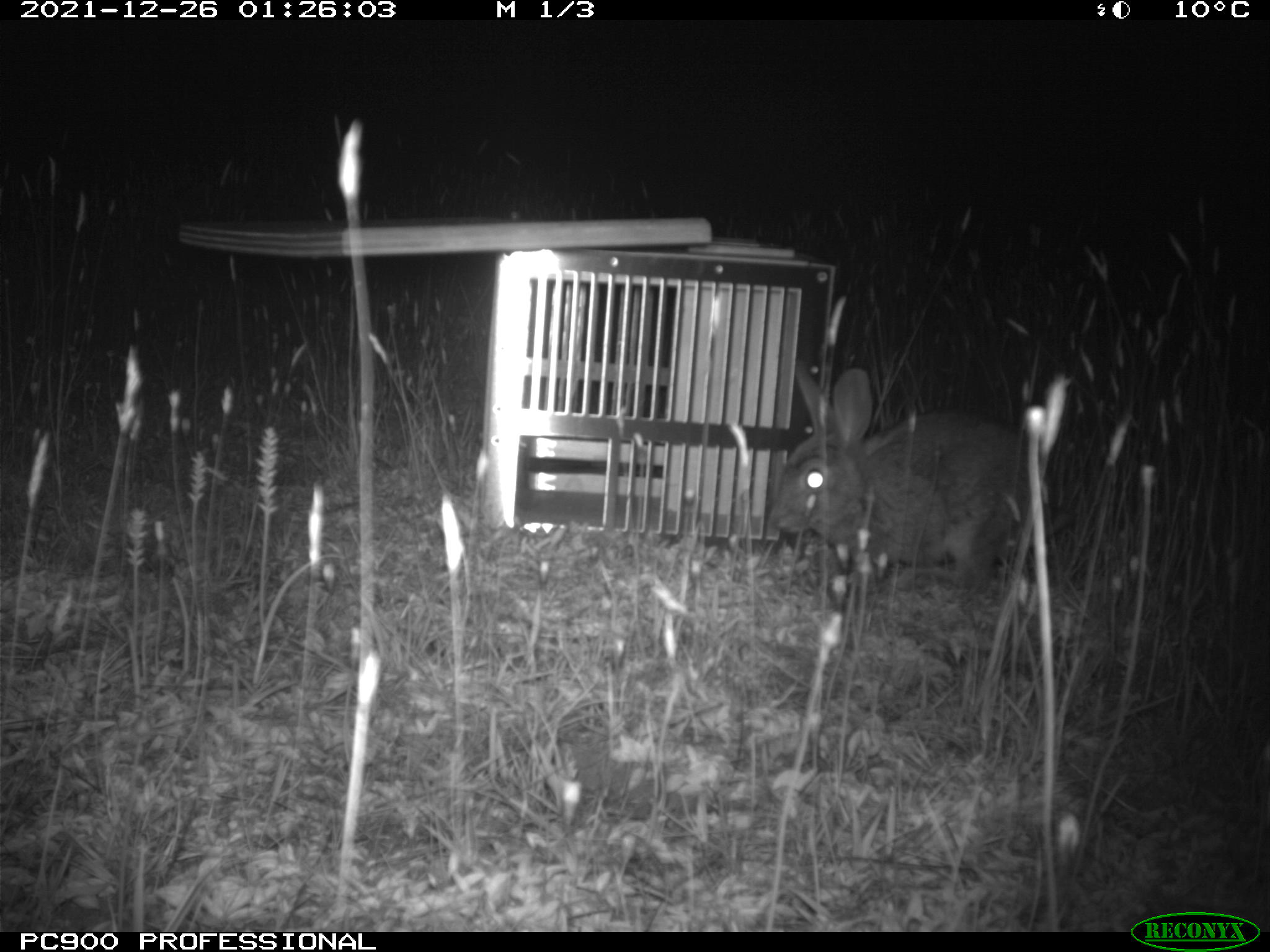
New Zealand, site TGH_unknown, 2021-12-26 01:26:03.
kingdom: Animalia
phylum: Chordata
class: Mammalia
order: Lagomorpha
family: Leporidae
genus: Oryctolagus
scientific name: Oryctolagus cuniculus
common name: european rabbit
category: rabbit